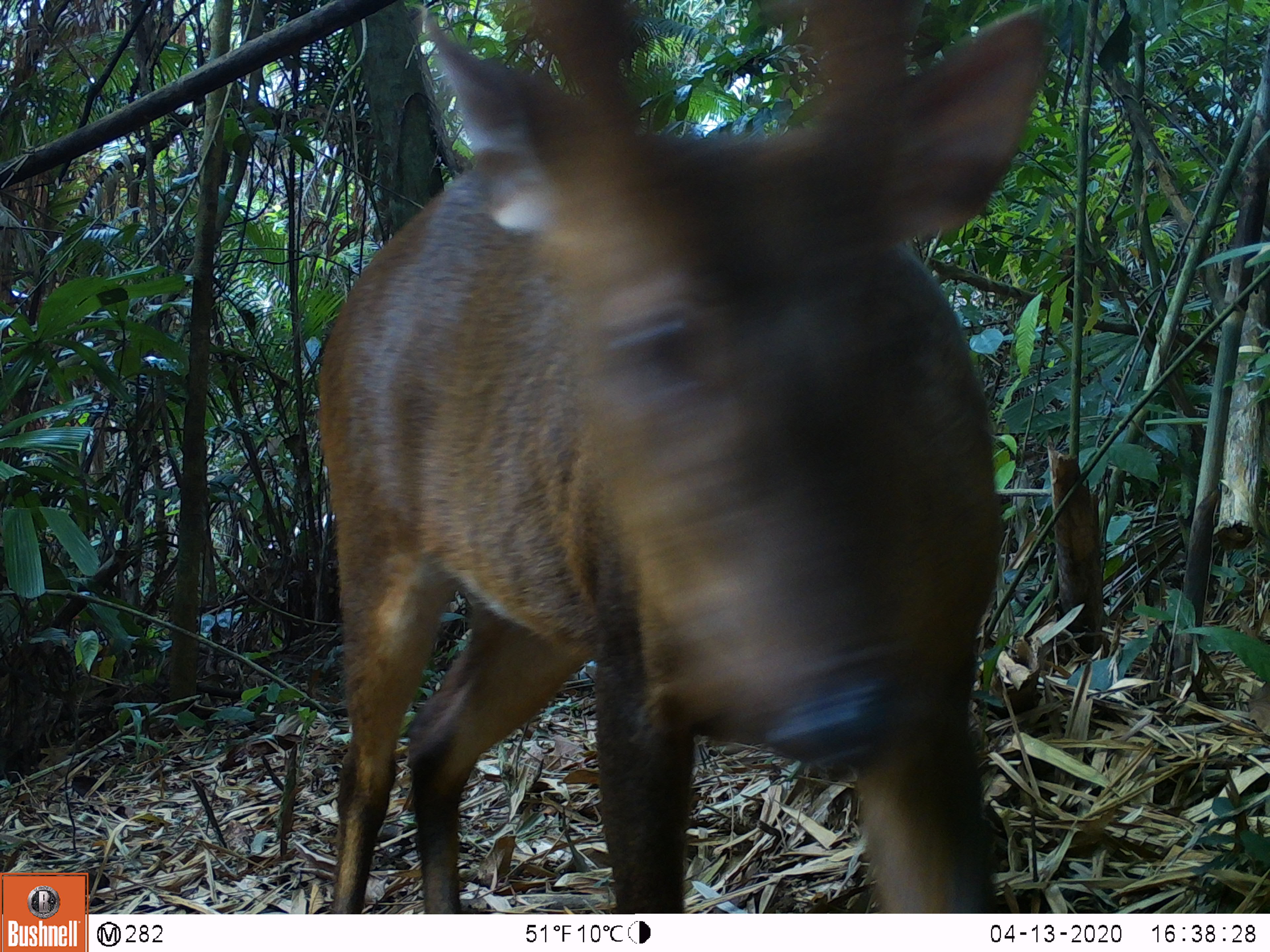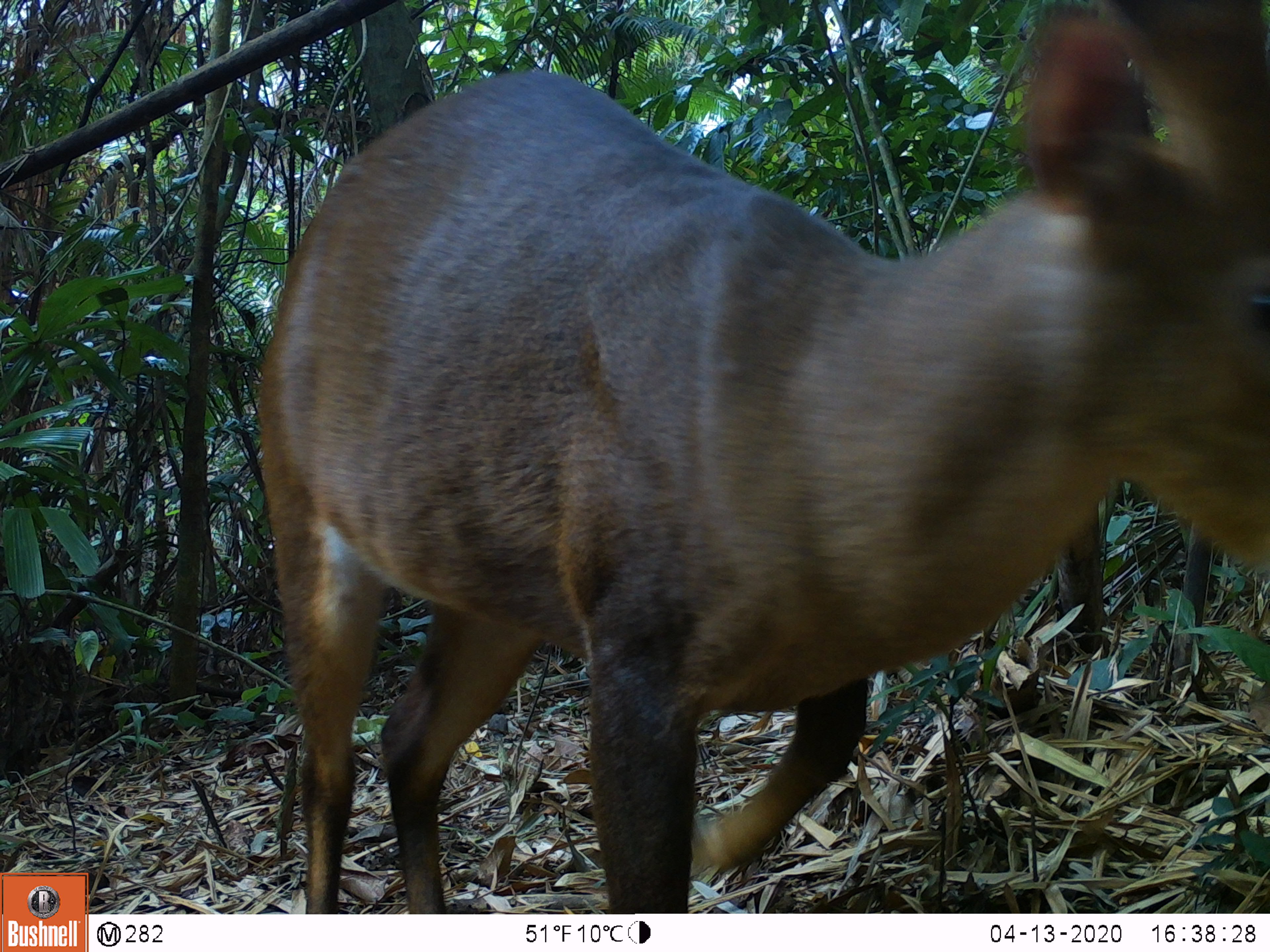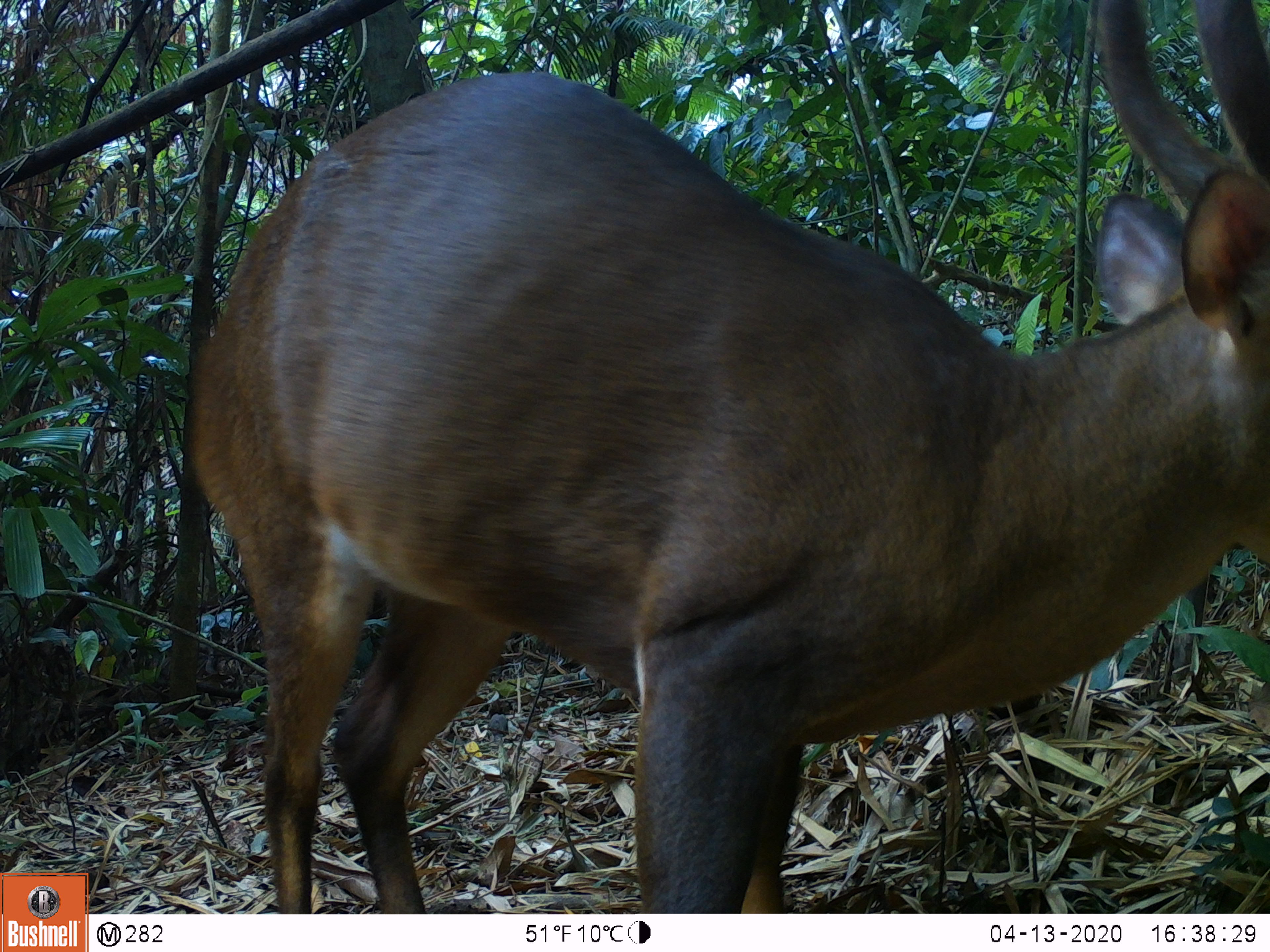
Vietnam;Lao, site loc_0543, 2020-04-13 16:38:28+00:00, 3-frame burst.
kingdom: Animalia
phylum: Chordata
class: Mammalia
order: Artiodactyla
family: Cervidae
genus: Muntiacus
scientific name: Muntiacus vuquangensis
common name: large-antlered muntjac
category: large antlered muntjac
Large antlered muntjac (large-antlered muntjac) (Muntiacus vuquangensis). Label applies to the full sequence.